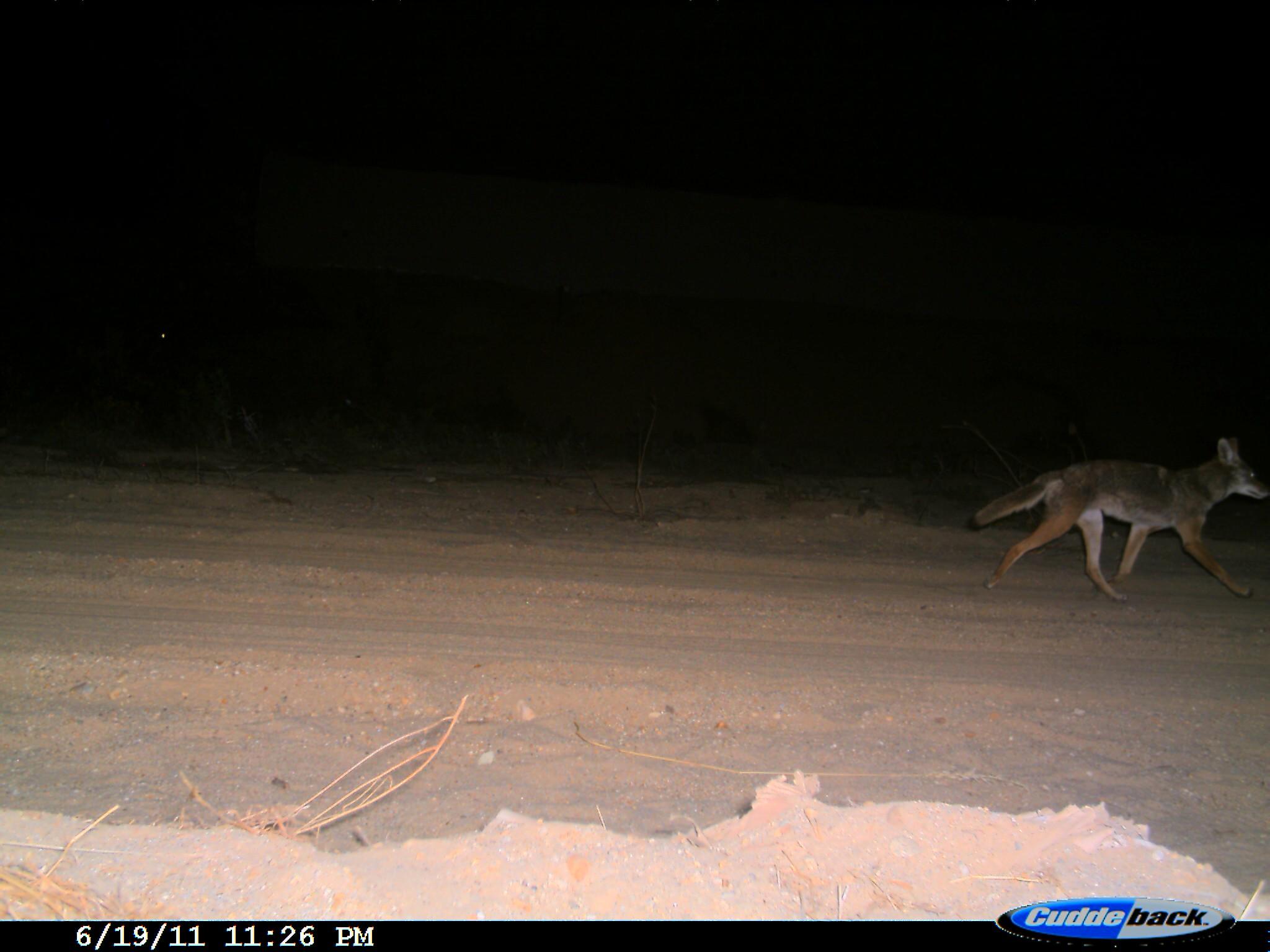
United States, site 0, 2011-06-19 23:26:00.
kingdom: Animalia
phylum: Chordata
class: Mammalia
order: Carnivora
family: Canidae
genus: Canis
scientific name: Canis latrans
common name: coyote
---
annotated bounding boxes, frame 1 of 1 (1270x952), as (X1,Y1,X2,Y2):
coyote: (951,424,1268,606)